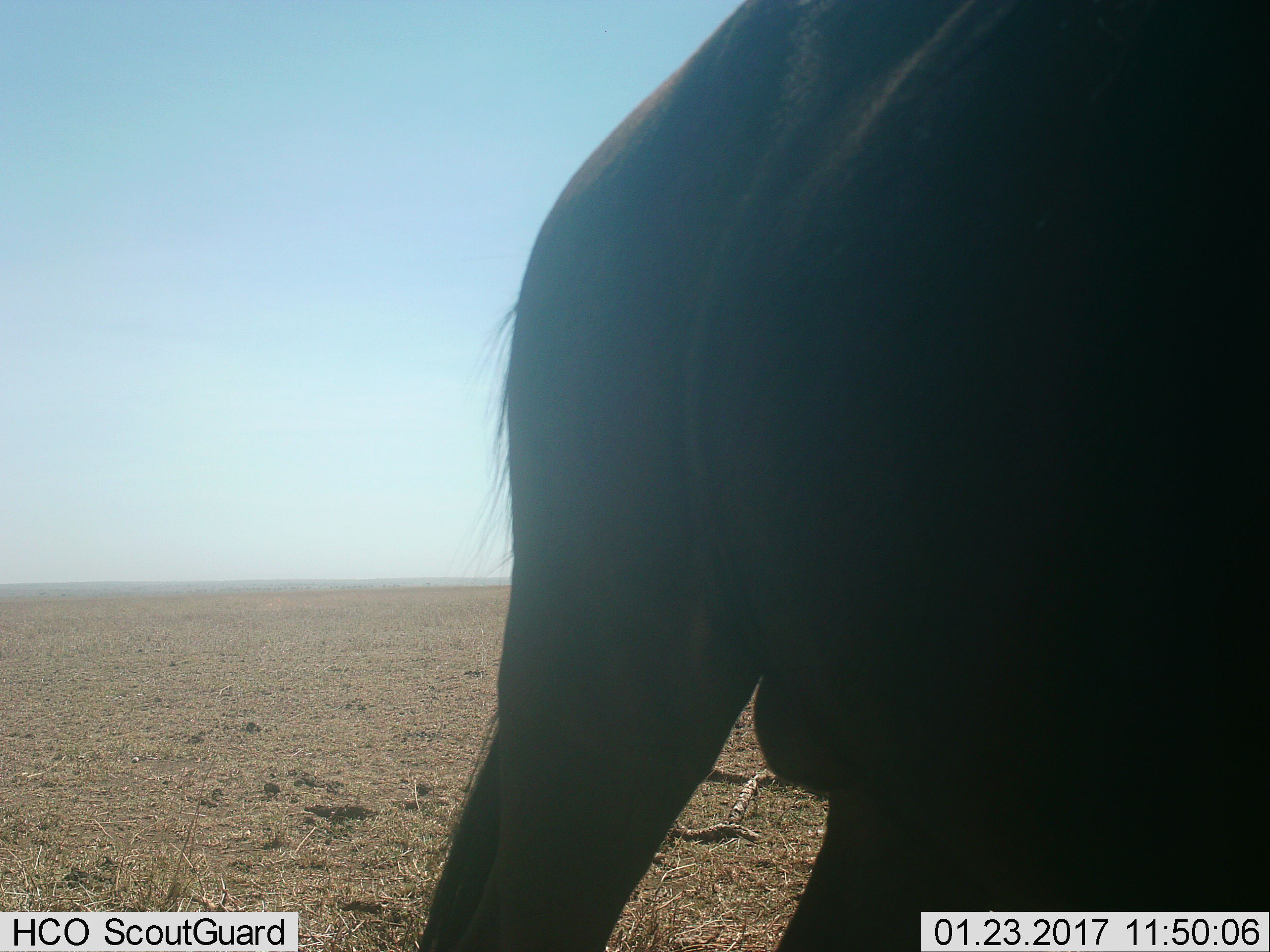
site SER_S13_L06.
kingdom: Animalia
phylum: Chordata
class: Mammalia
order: Artiodactyla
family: Bovidae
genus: Connochaetes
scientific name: Connochaetes taurinus taurinus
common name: blue wildebeest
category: wildebeestblue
Wildebeestblue (blue wildebeest) (Connochaetes taurinus taurinus), count 1. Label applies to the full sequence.